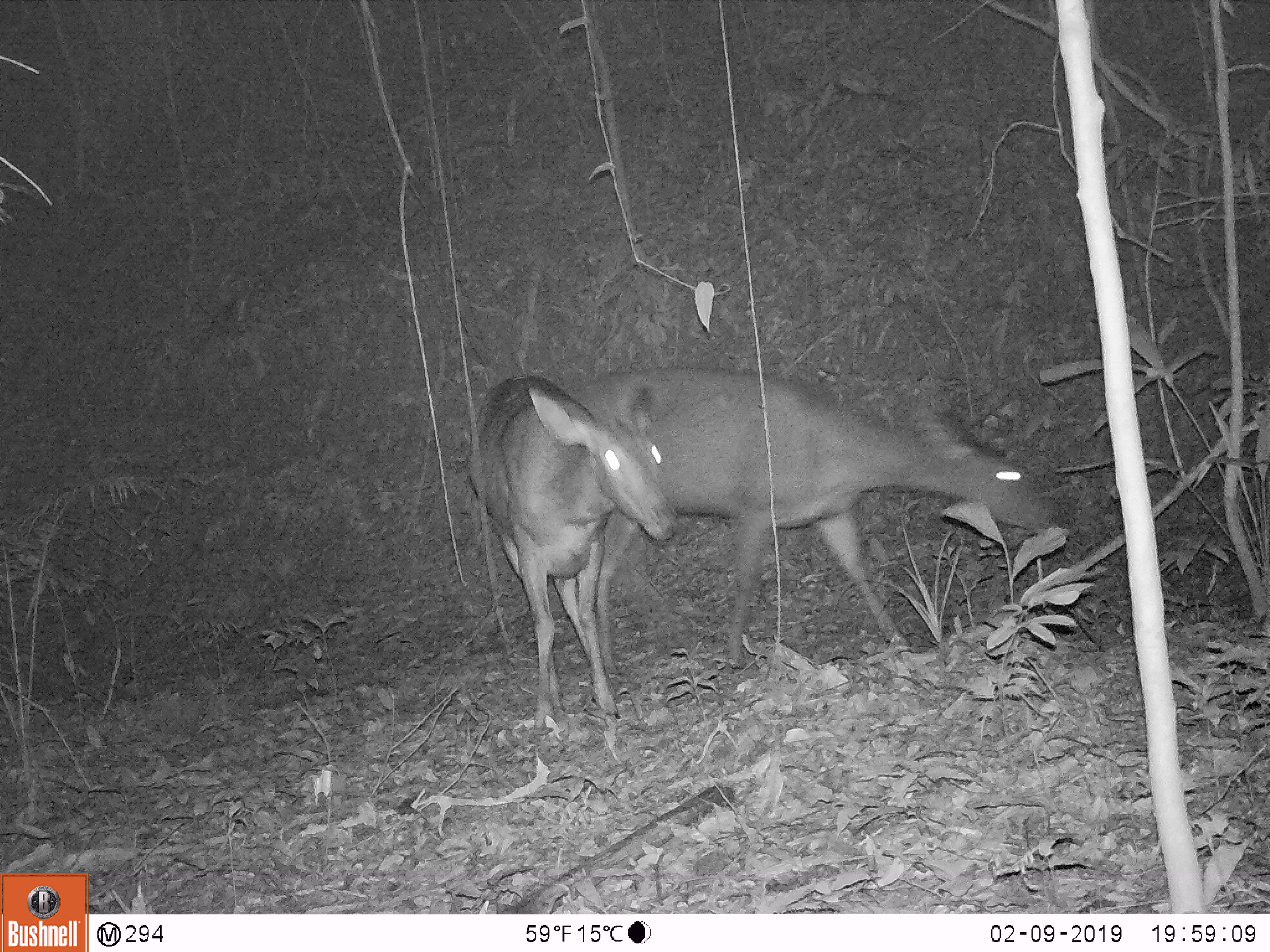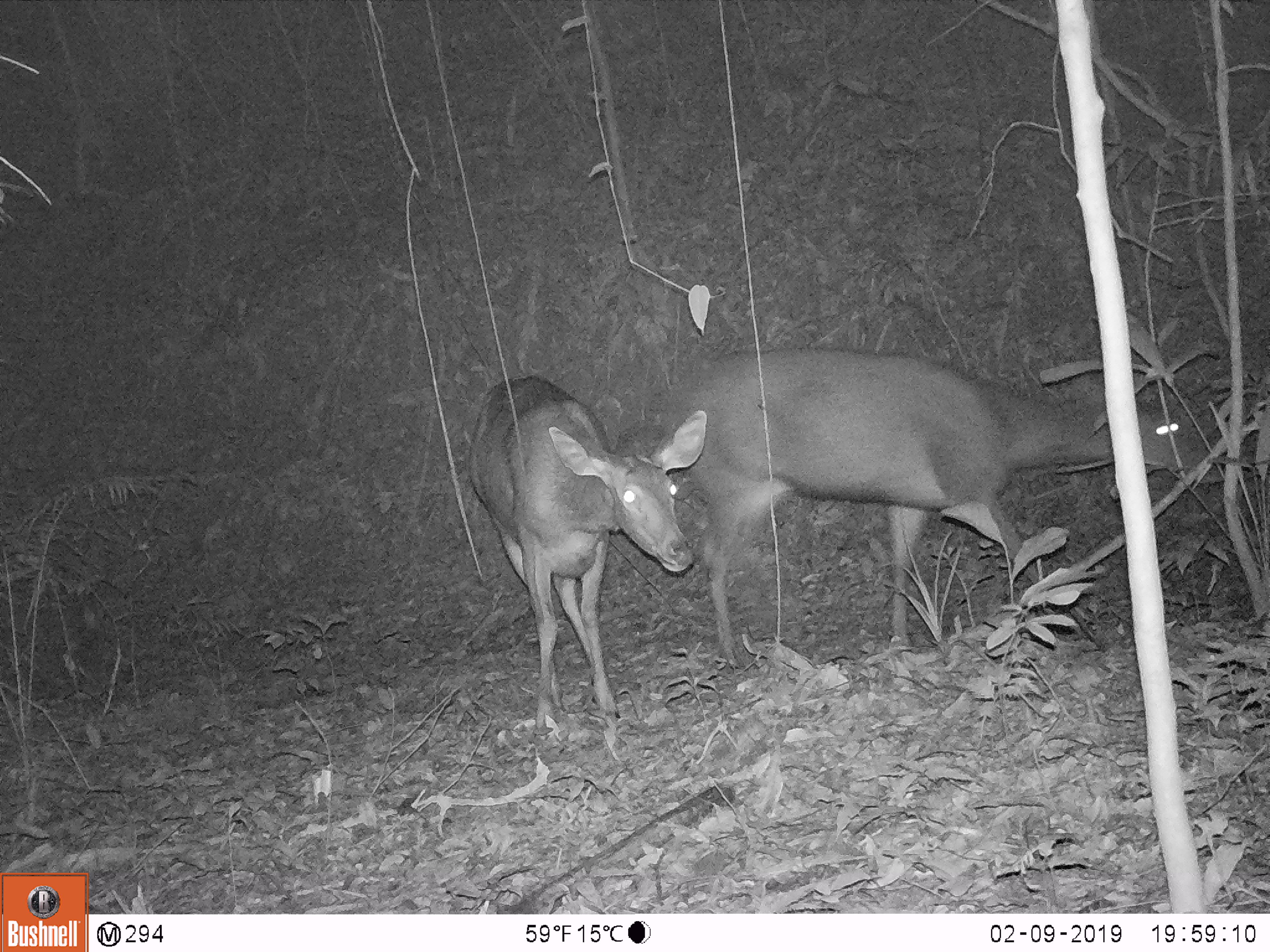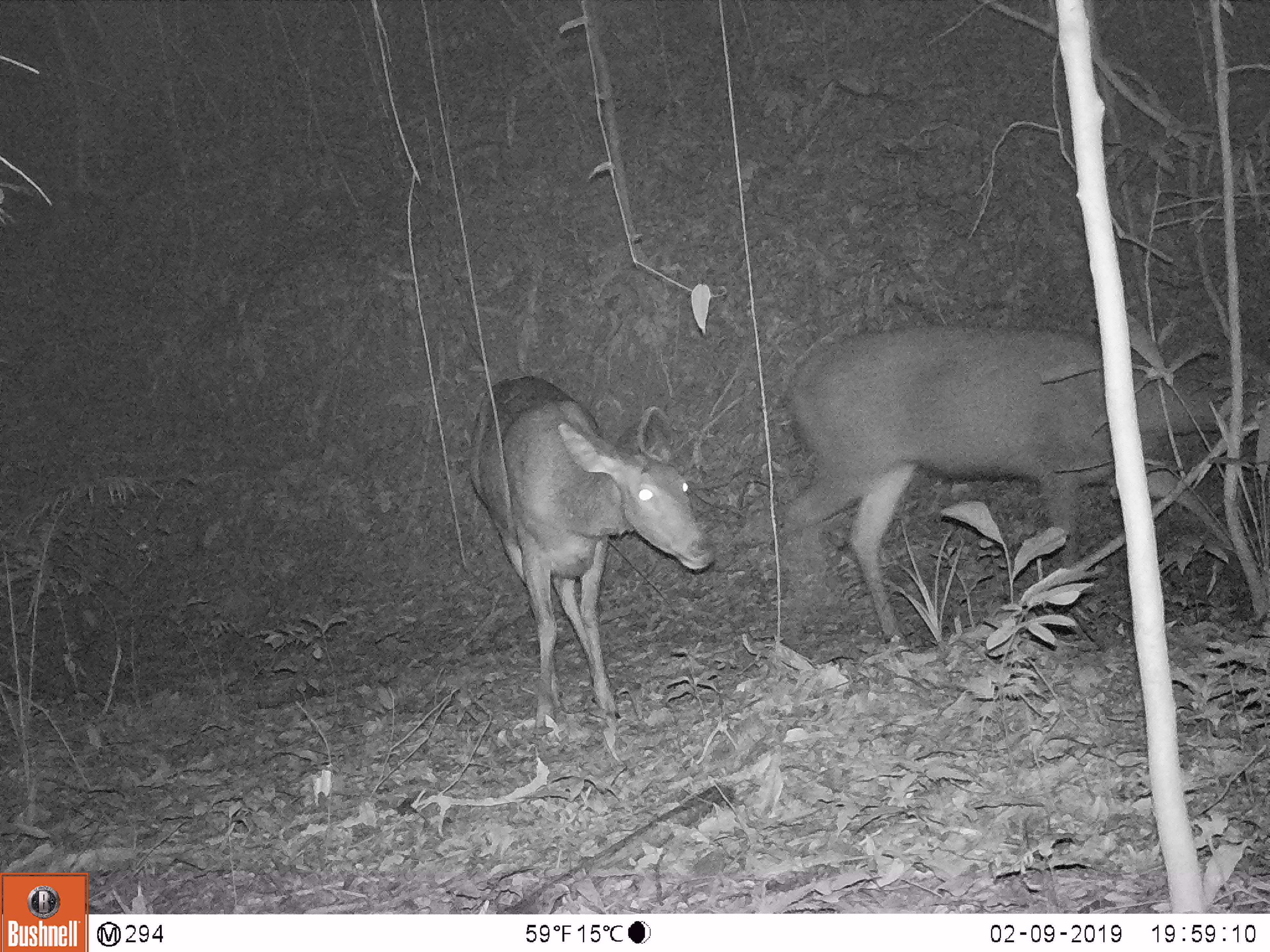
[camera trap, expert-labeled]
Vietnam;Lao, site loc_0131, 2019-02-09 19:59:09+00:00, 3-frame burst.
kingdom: Animalia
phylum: Chordata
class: Mammalia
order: Artiodactyla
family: Cervidae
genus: Rusa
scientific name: Rusa unicolor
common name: sambar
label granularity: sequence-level